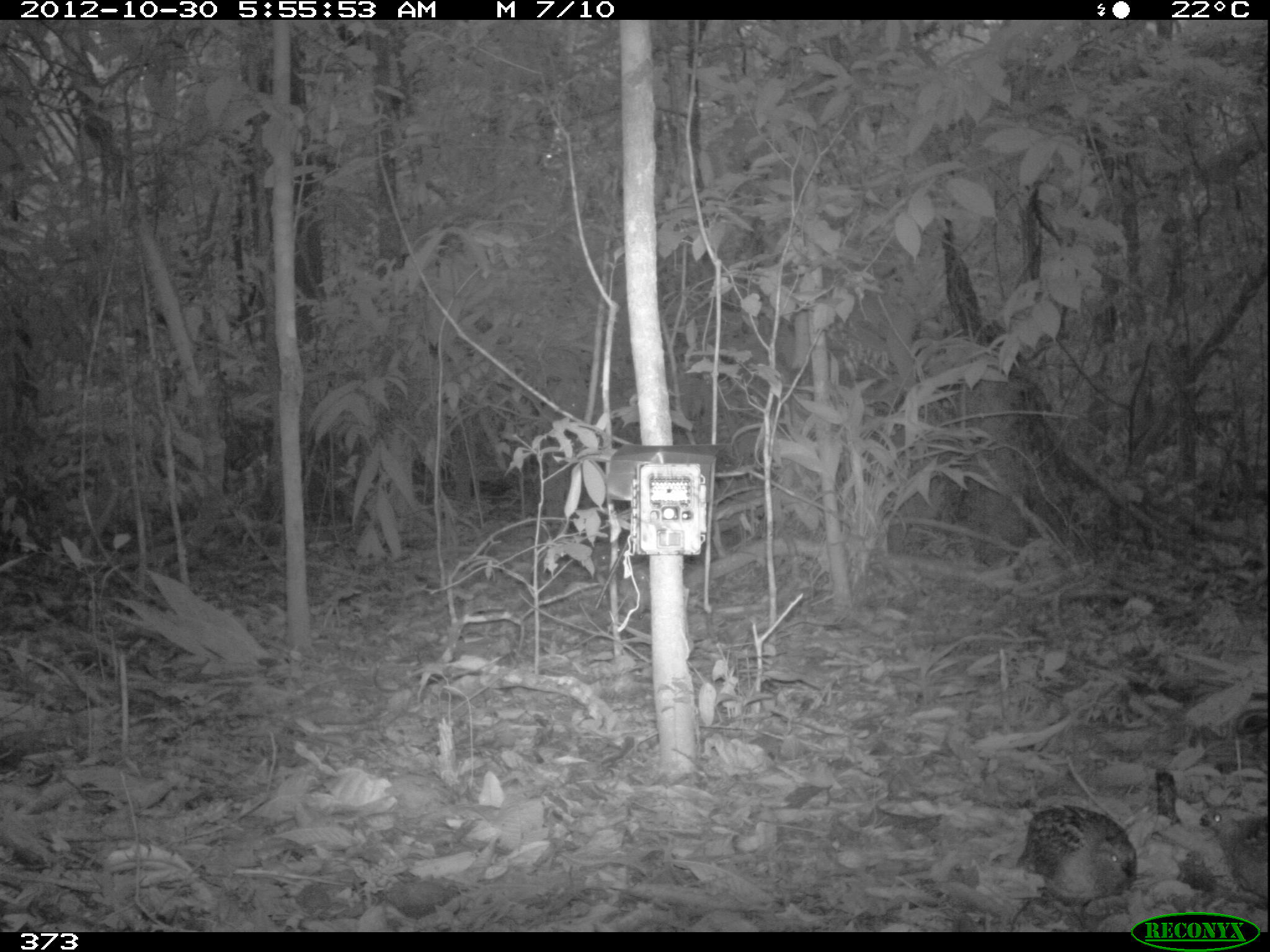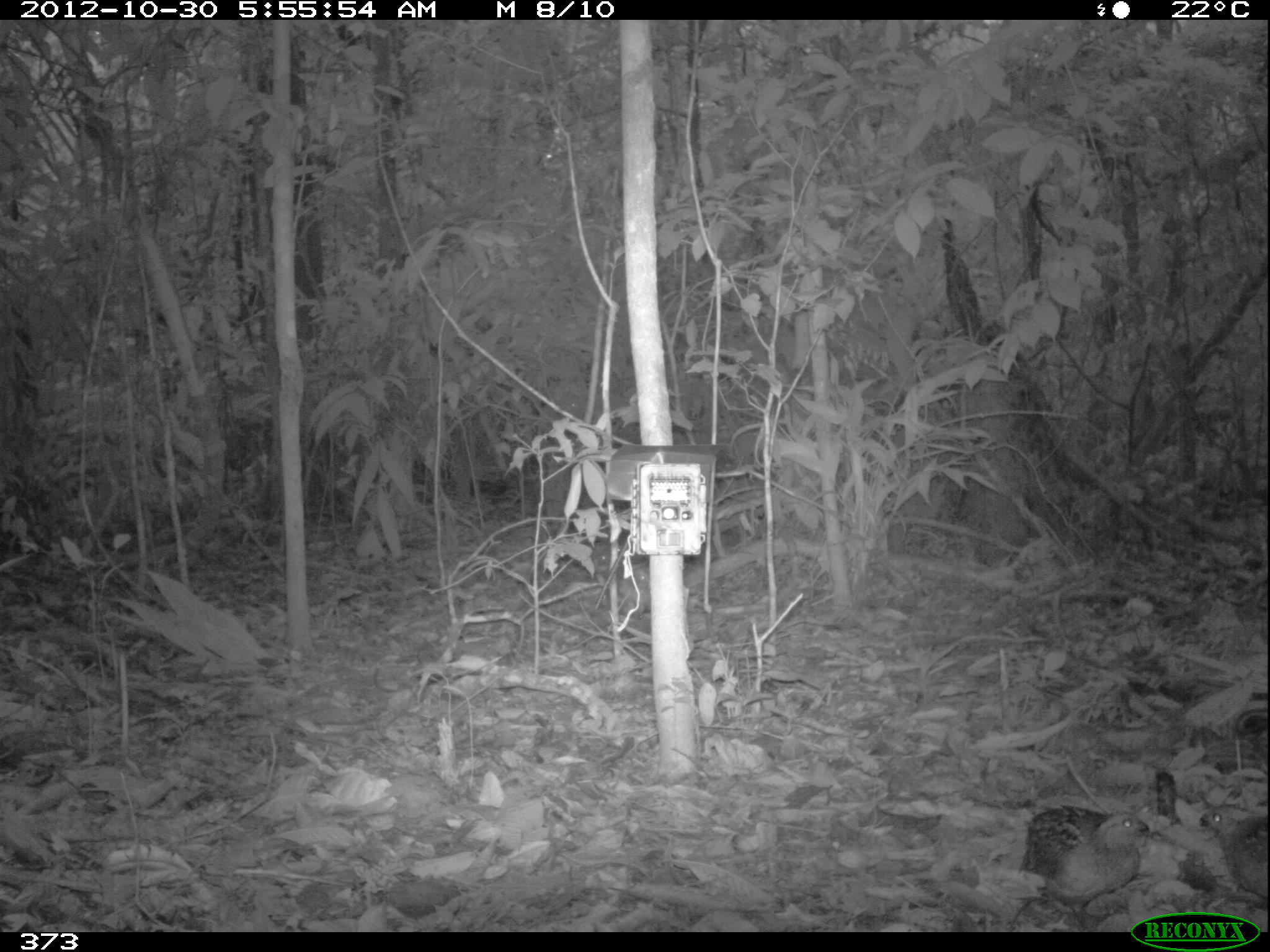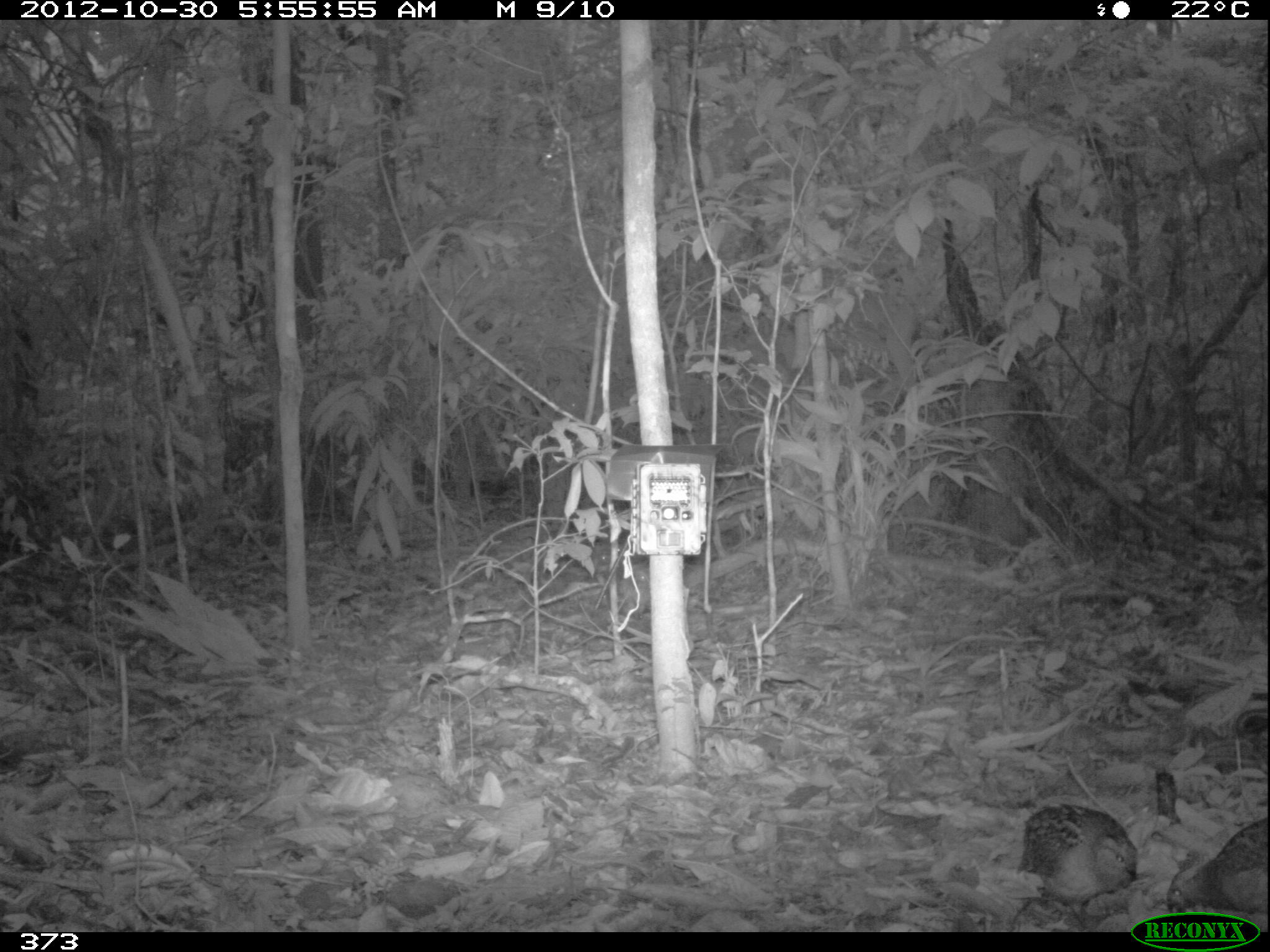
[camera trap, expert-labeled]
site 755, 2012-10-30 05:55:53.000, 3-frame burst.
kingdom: Animalia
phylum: Chordata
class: Aves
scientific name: Aves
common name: bird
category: unknown bird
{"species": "unknown bird (bird) (Aves)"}